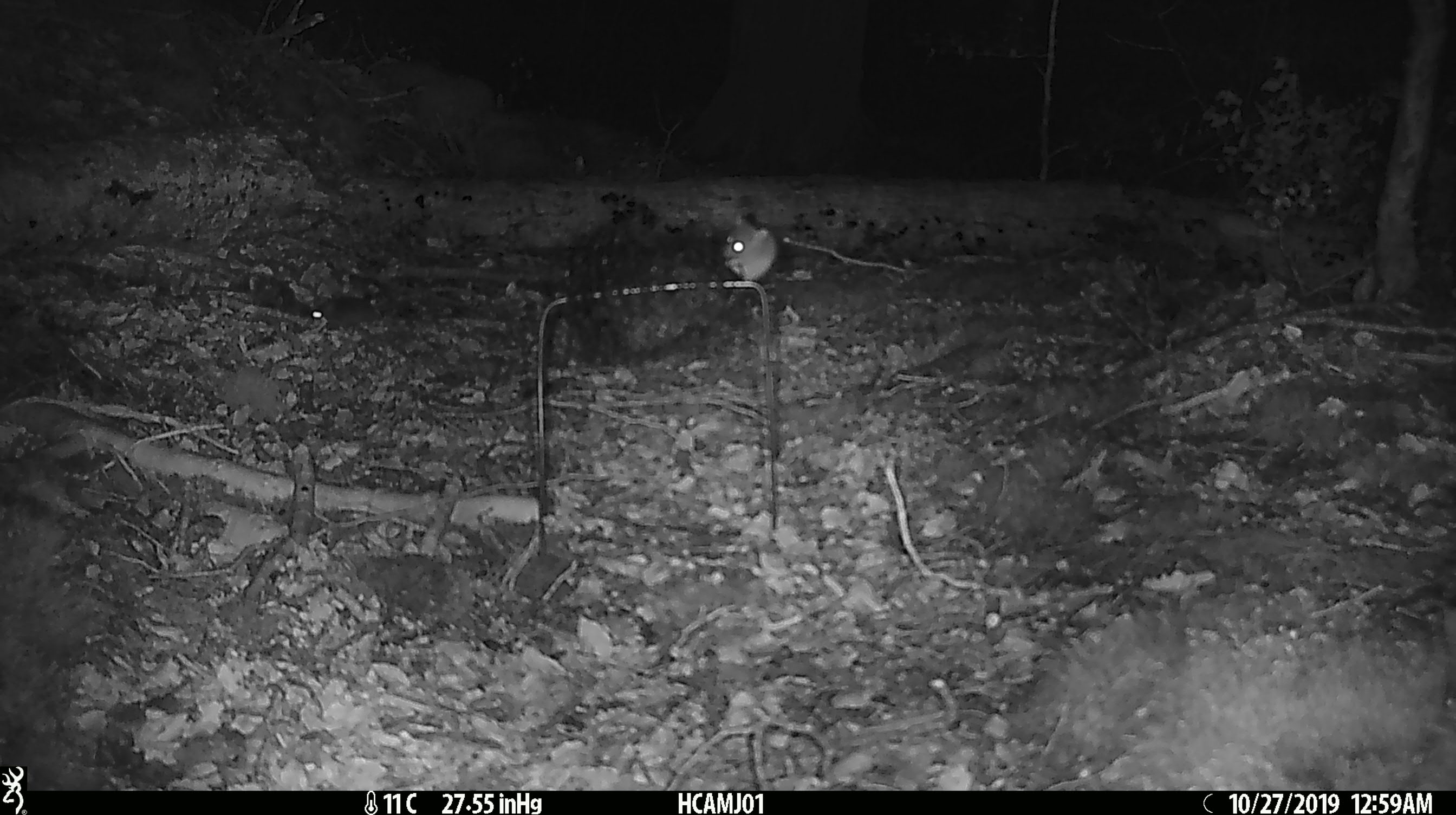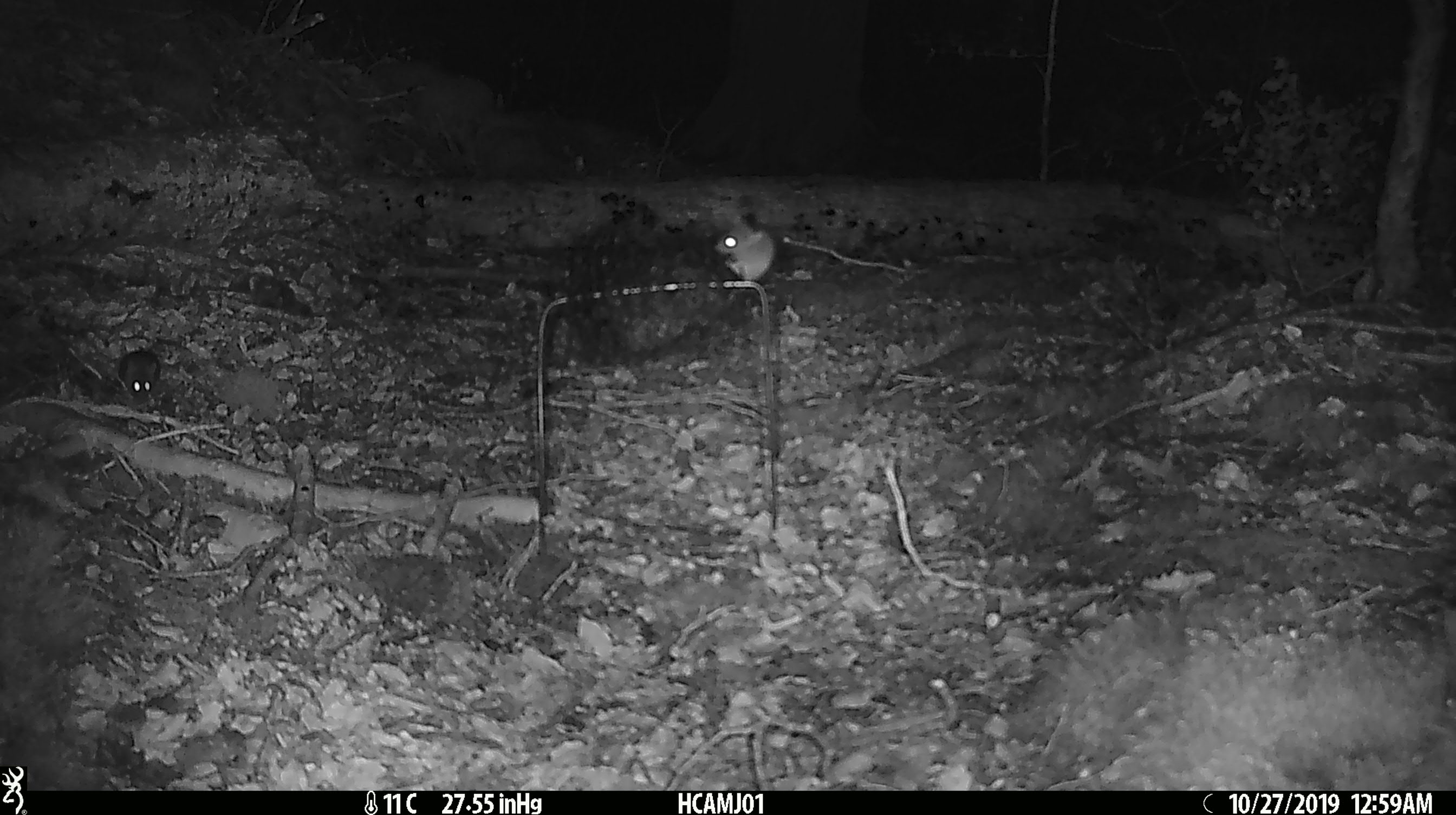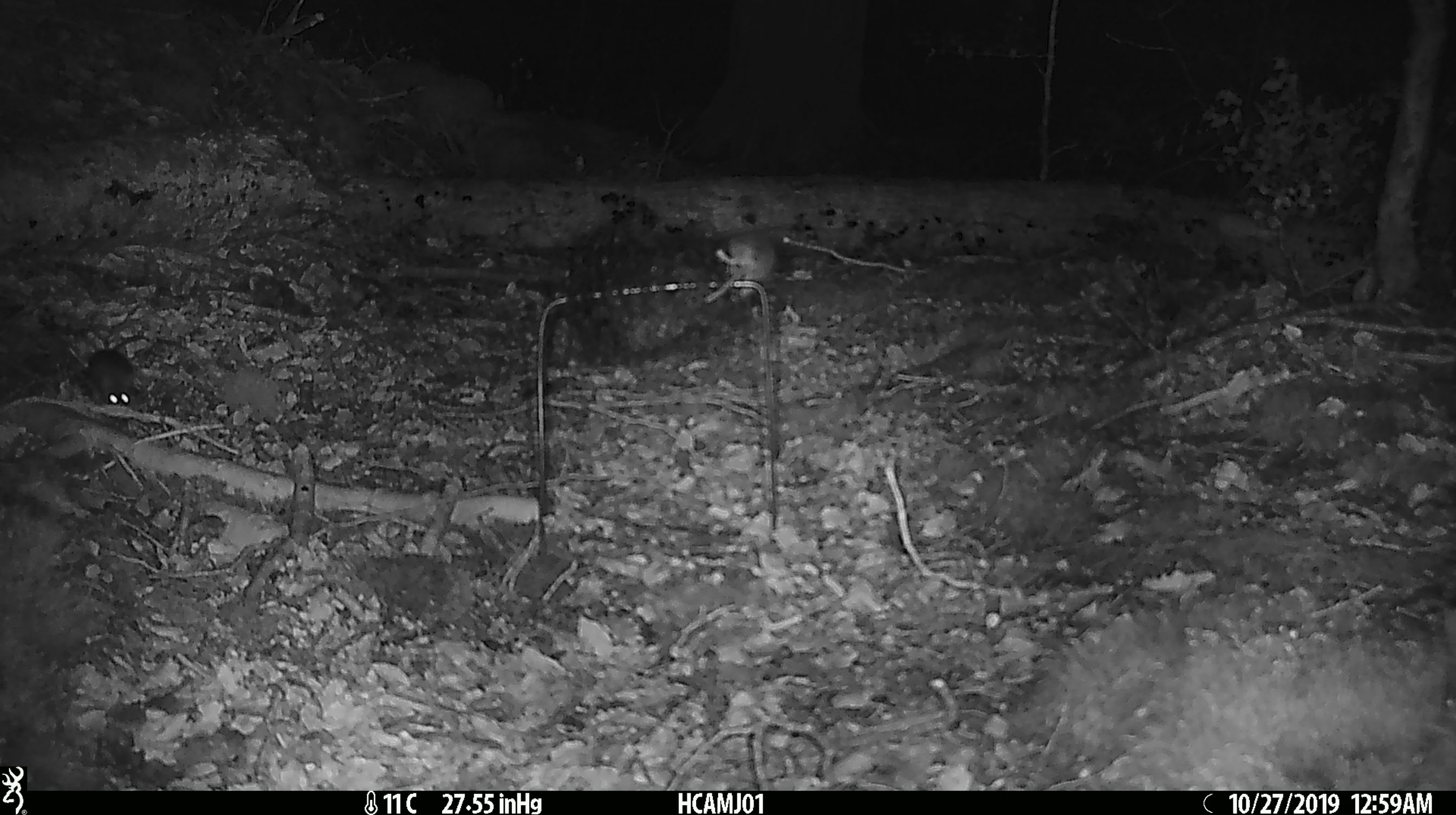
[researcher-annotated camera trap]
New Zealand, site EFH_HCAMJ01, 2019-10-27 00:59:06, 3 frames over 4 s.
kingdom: Animalia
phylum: Chordata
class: Mammalia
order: Rodentia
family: Muridae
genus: Mus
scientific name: Mus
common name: mouse